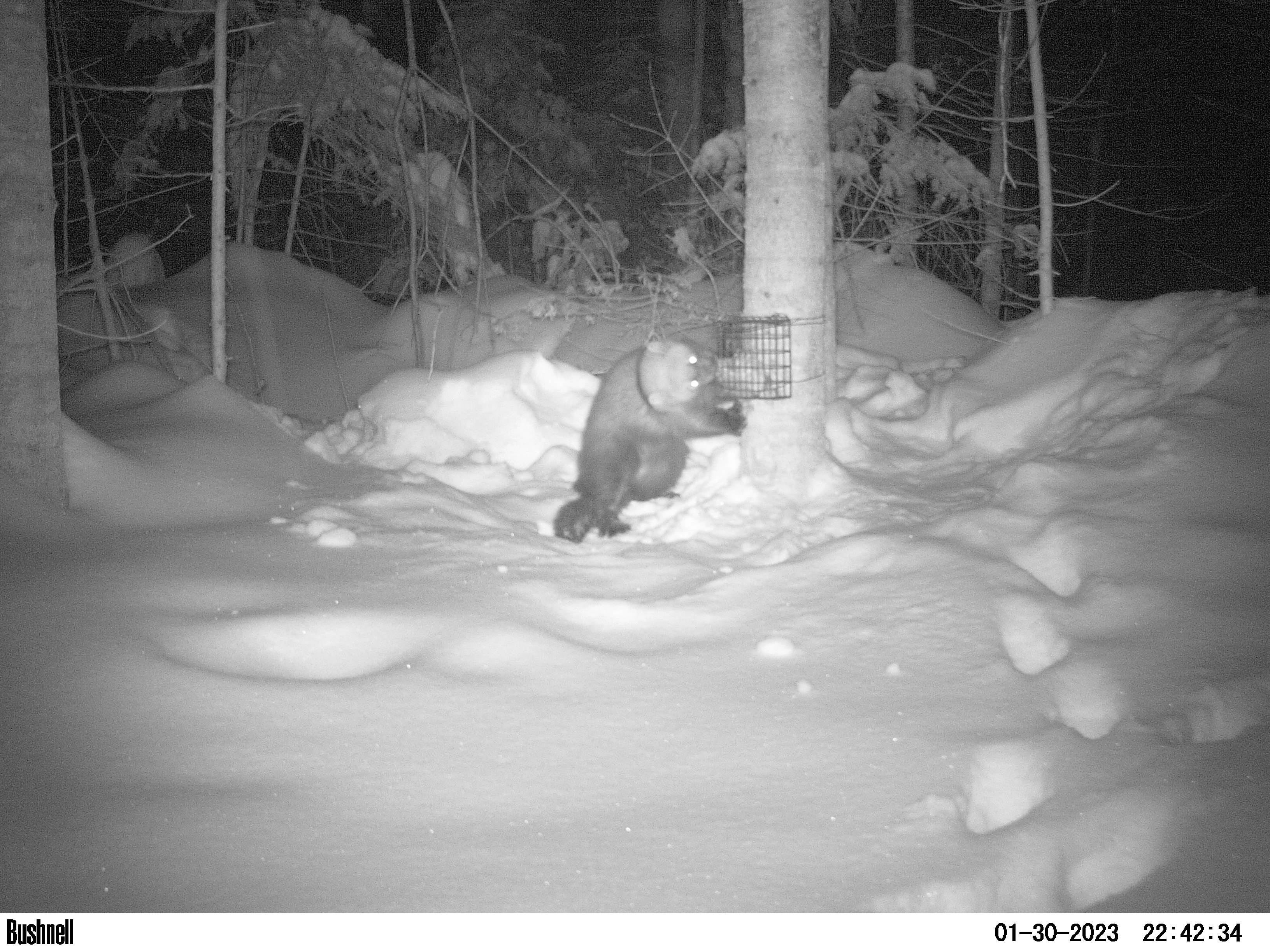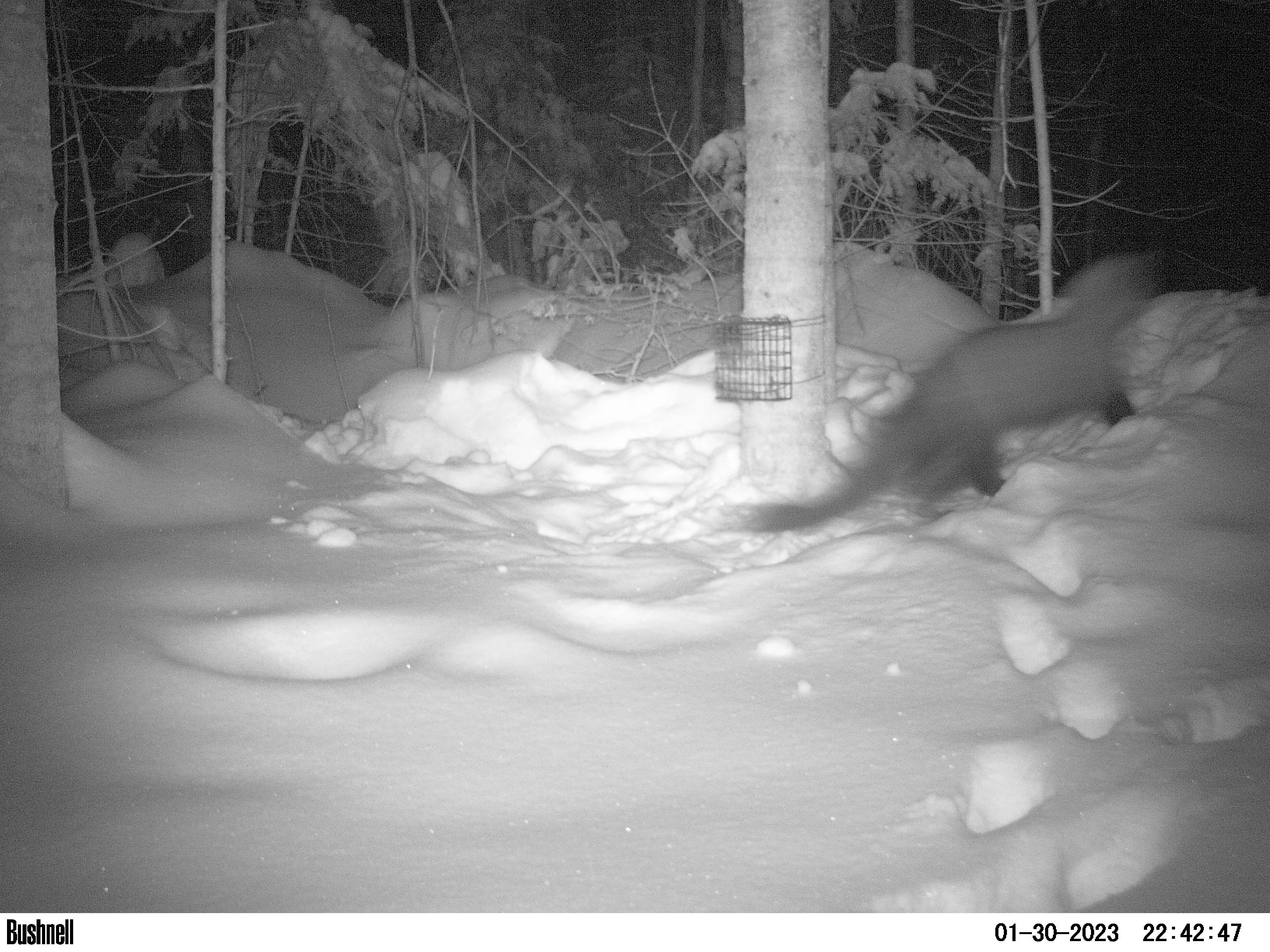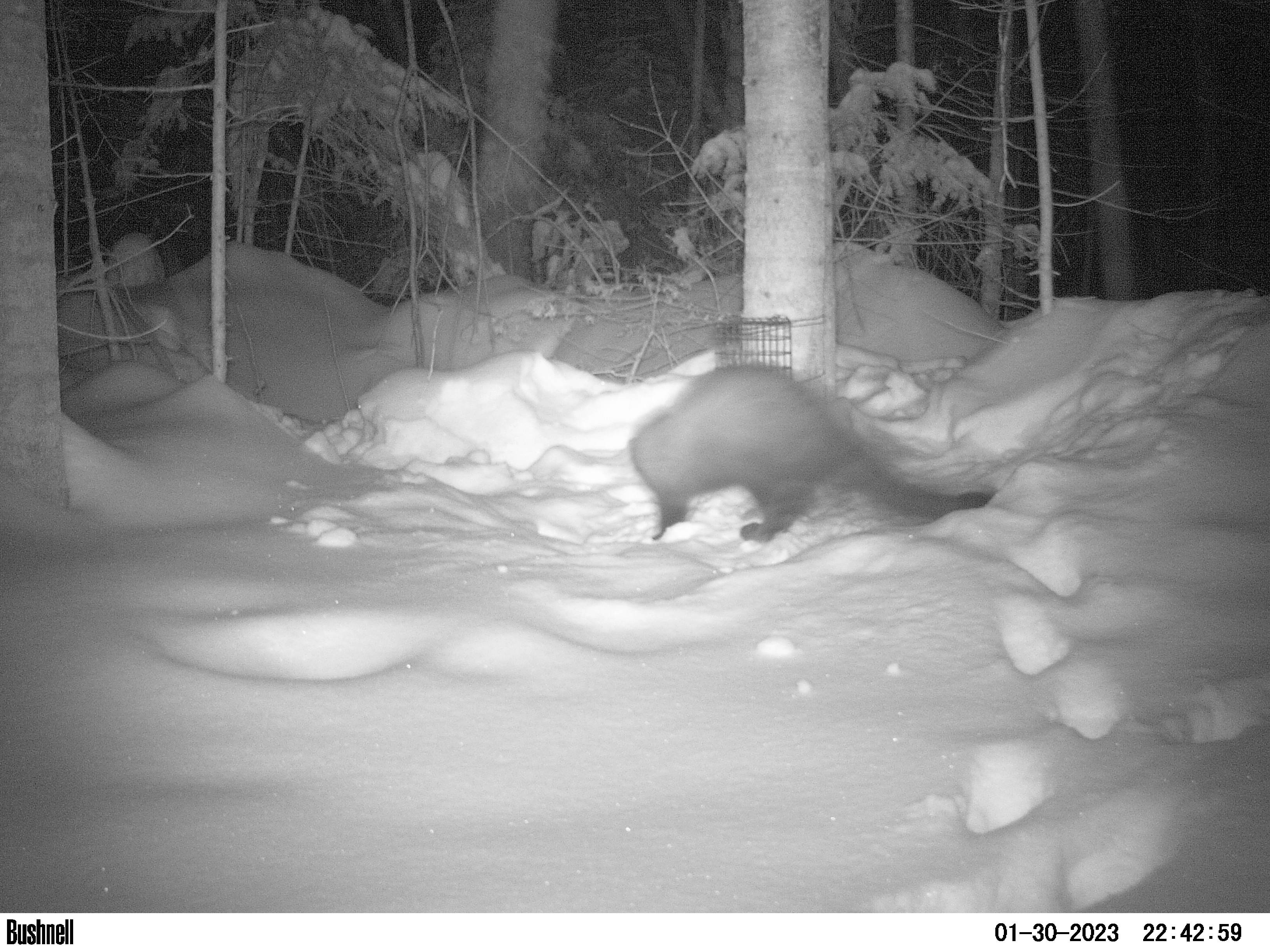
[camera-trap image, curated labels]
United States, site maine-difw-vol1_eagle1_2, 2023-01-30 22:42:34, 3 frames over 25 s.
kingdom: Animalia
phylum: Chordata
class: Mammalia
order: Carnivora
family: Mustelidae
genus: Pekania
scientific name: Pekania pennanti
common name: fisher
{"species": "fisher (Pekania pennanti)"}